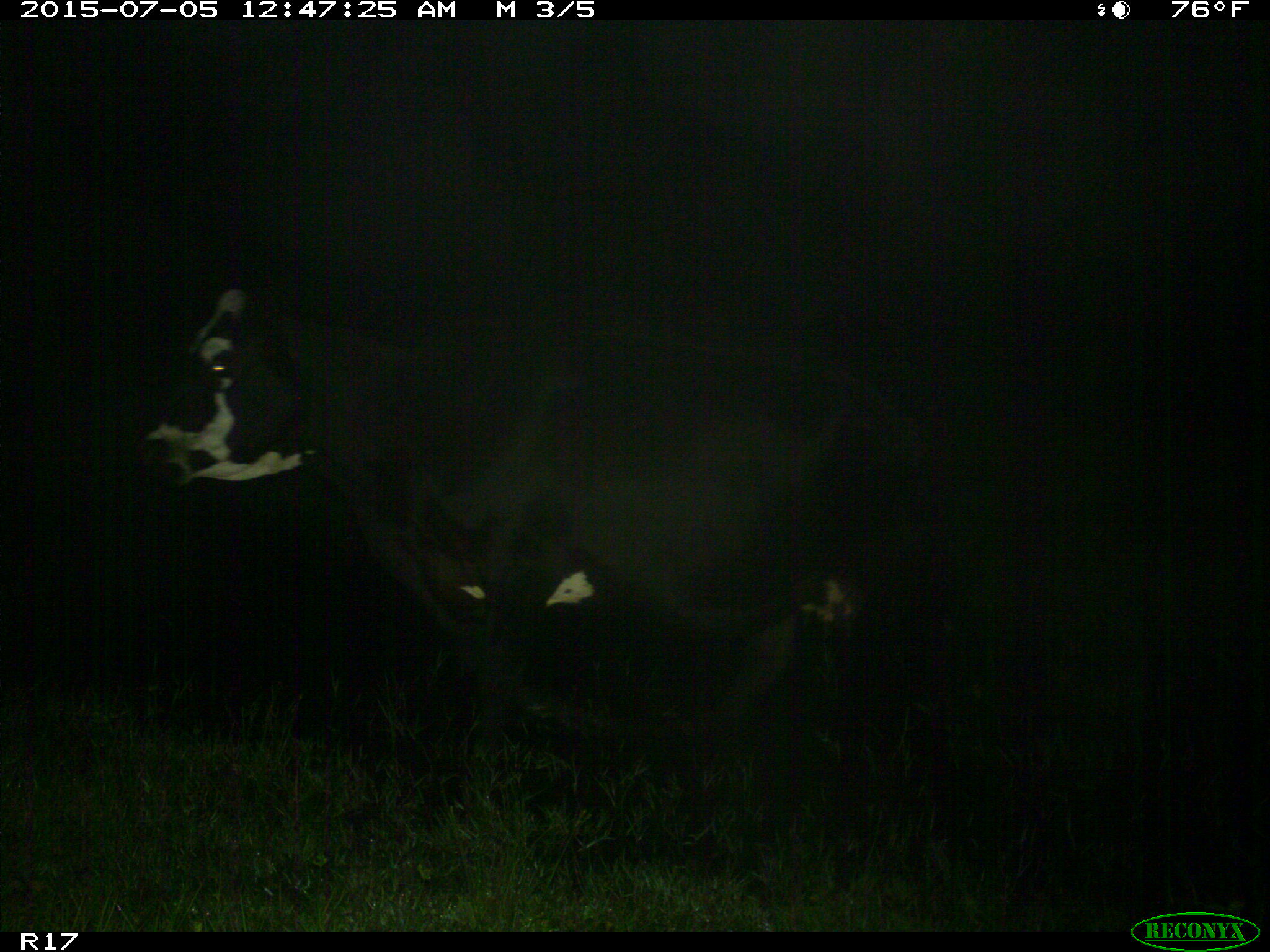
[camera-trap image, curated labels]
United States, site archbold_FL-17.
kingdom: Animalia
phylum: Chordata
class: Mammalia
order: Artiodactyla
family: Bovidae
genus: Bos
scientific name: Bos taurus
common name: domestic cow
Bos taurus (domestic cow).